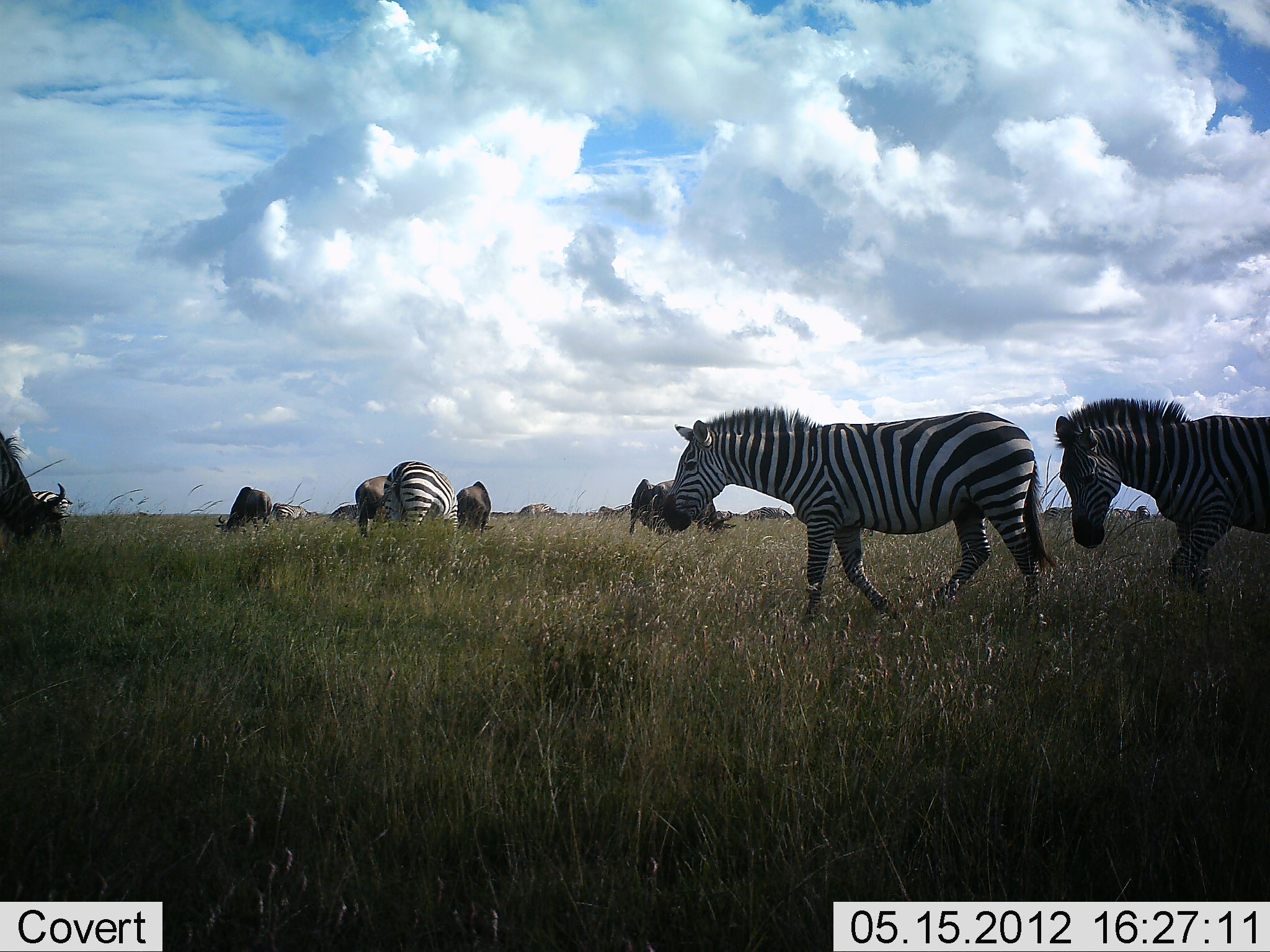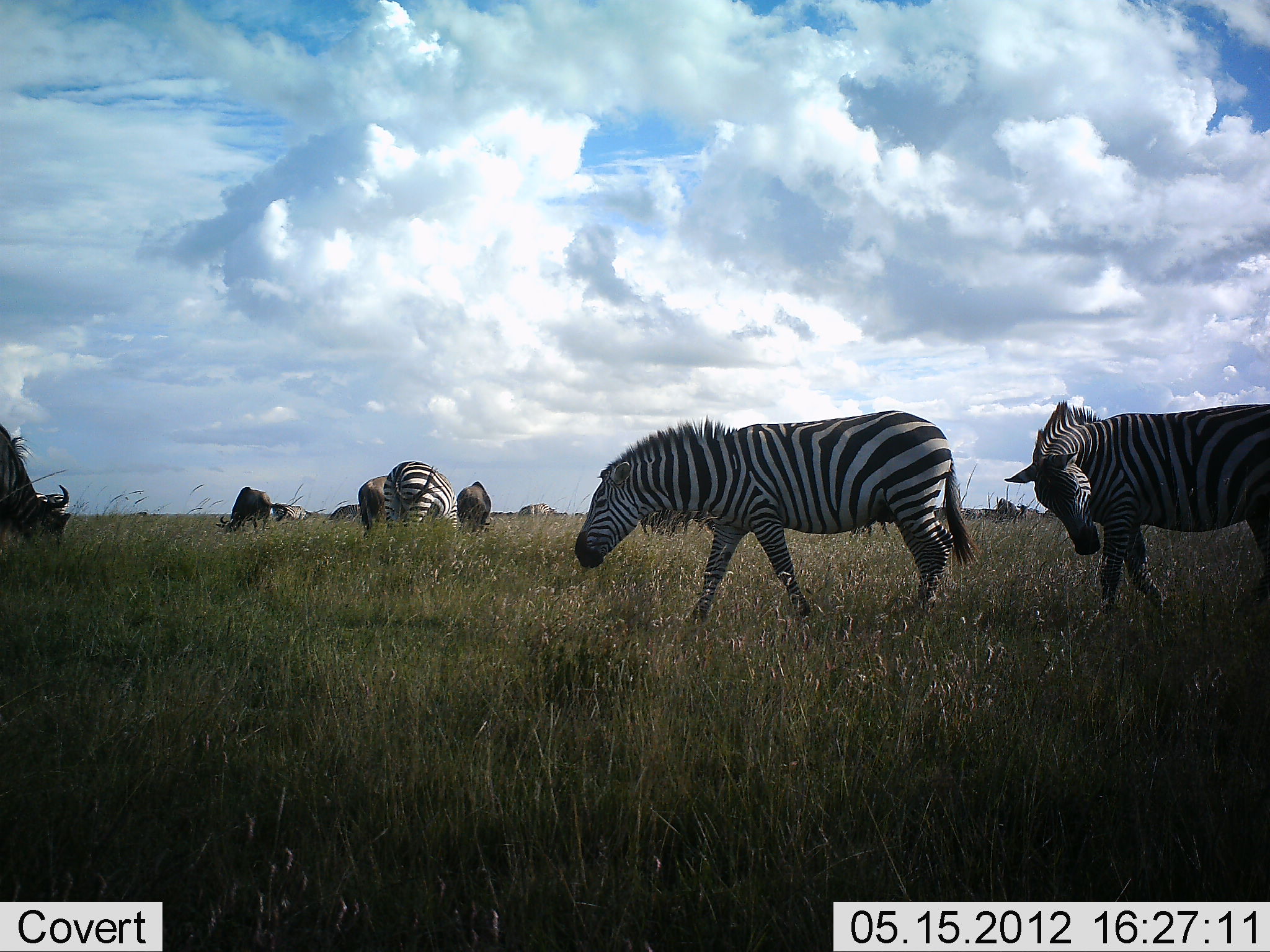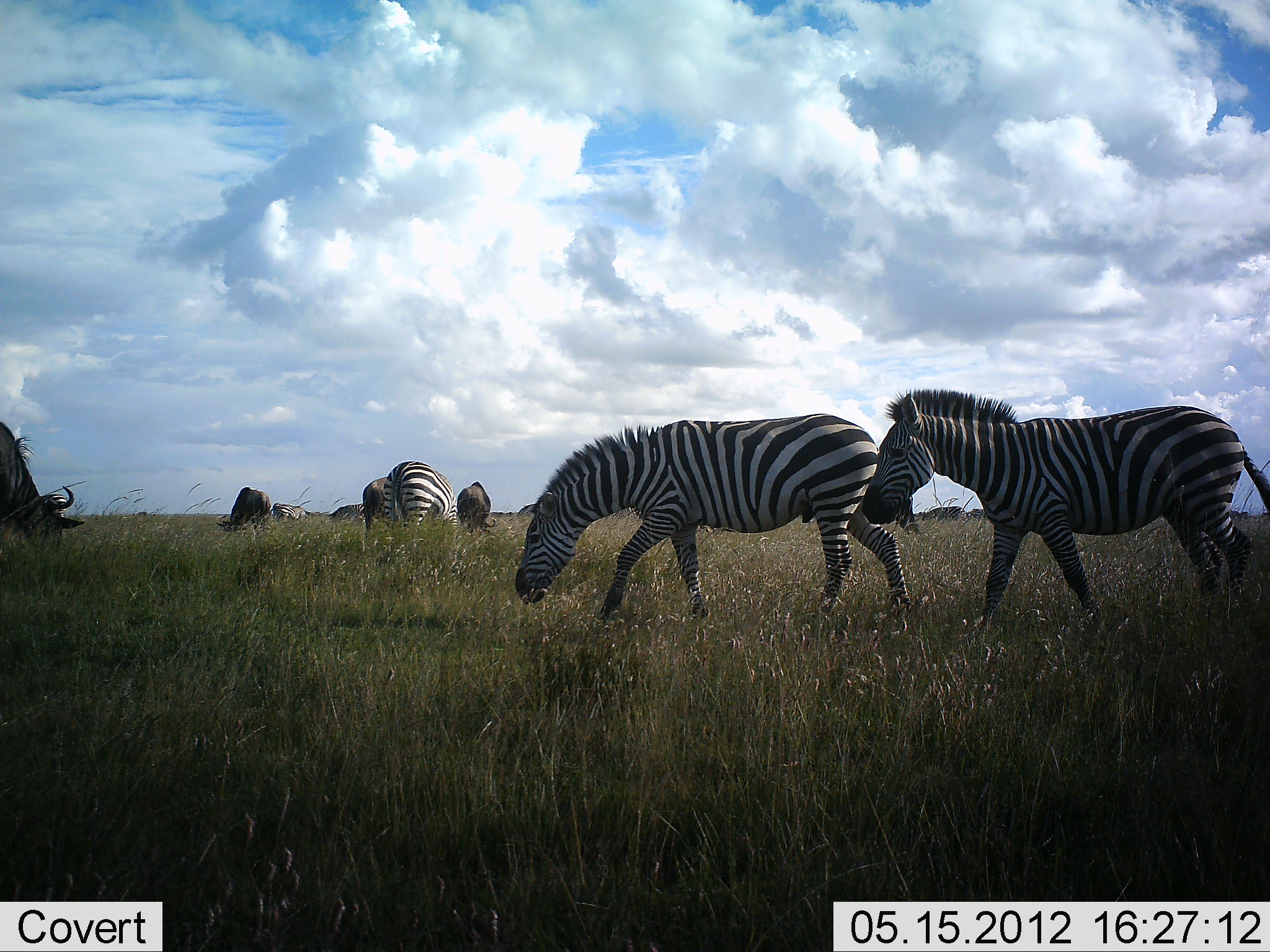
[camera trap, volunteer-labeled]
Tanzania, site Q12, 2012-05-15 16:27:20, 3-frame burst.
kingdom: Animalia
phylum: Chordata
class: Mammalia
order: Artiodactyla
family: Bovidae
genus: Connochaetes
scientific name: Connochaetes taurinus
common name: blue wildebeest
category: wildebeest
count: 6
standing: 40%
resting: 10%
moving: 10%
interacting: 0%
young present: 0%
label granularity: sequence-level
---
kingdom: Animalia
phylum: Chordata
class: Mammalia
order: Perissodactyla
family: Equidae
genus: Equus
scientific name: Equus quagga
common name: plains zebra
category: zebra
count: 3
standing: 55%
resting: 0%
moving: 82%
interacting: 0%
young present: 0%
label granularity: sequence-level